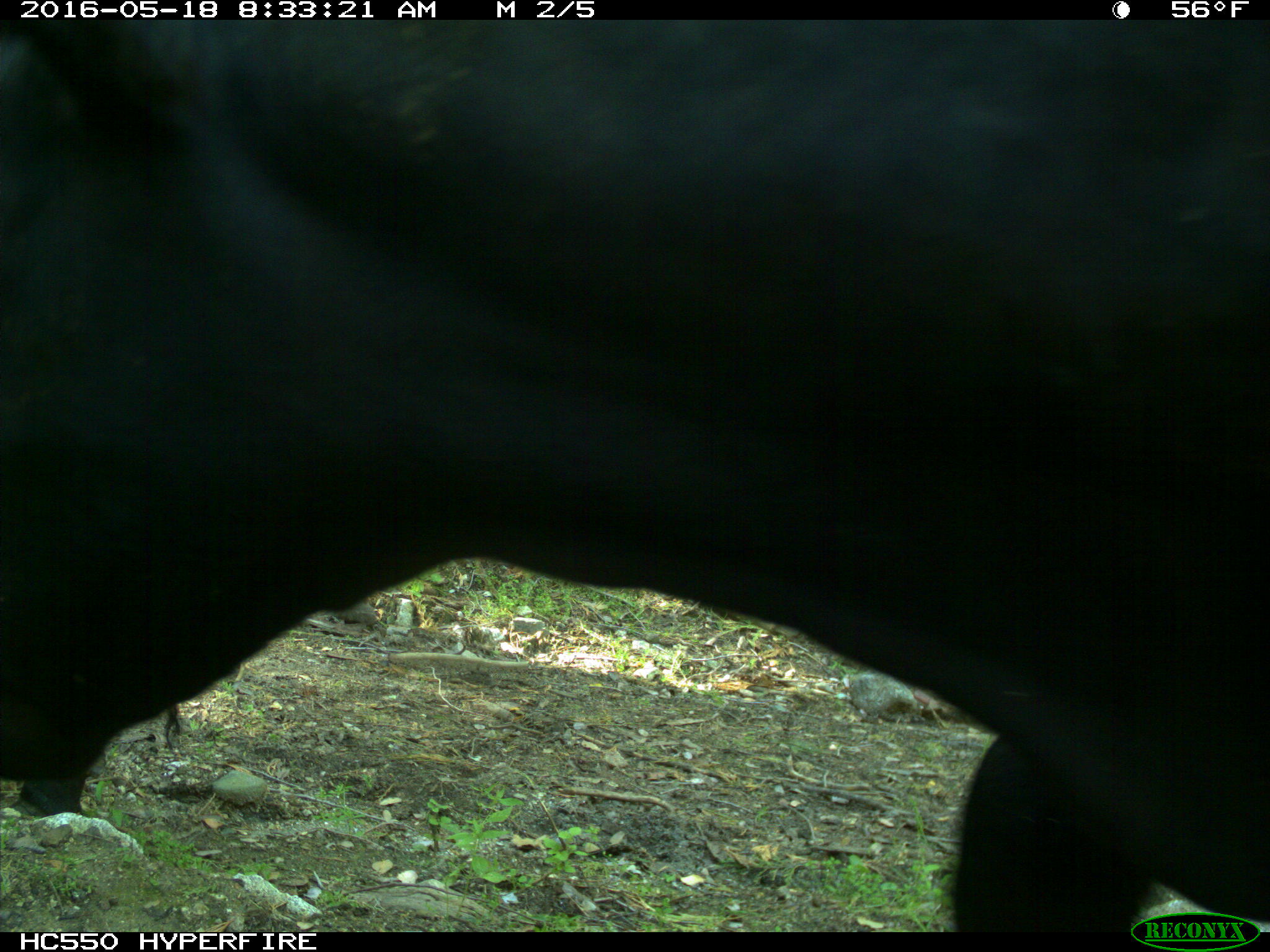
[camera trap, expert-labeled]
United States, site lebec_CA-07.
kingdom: Animalia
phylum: Chordata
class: Mammalia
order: Artiodactyla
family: Bovidae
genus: Bos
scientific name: Bos taurus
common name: domestic cow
Bos taurus (domestic cow).